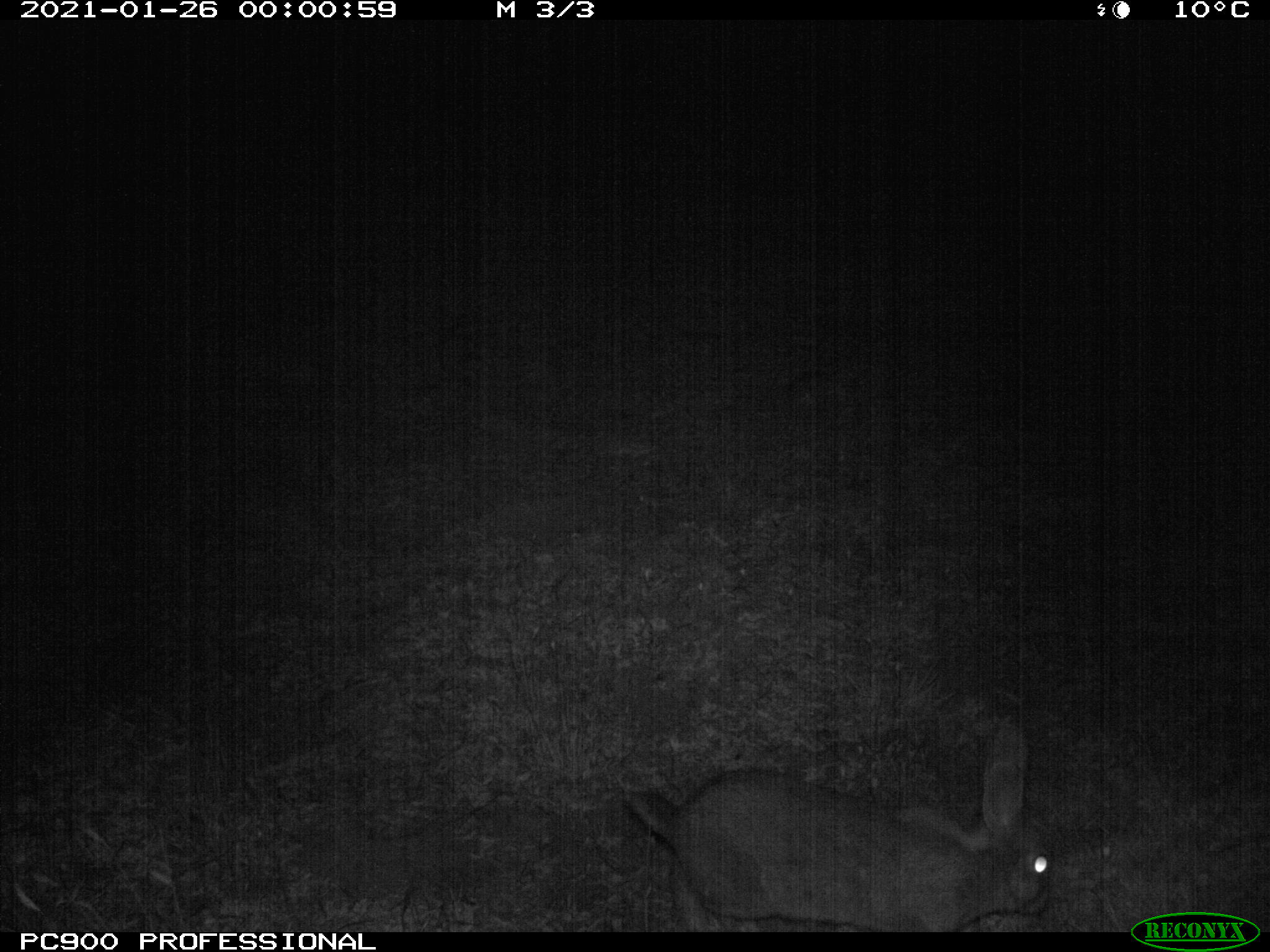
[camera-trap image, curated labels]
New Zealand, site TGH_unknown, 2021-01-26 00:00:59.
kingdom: Animalia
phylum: Chordata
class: Mammalia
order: Lagomorpha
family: Leporidae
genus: Oryctolagus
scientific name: Oryctolagus cuniculus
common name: european rabbit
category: rabbit